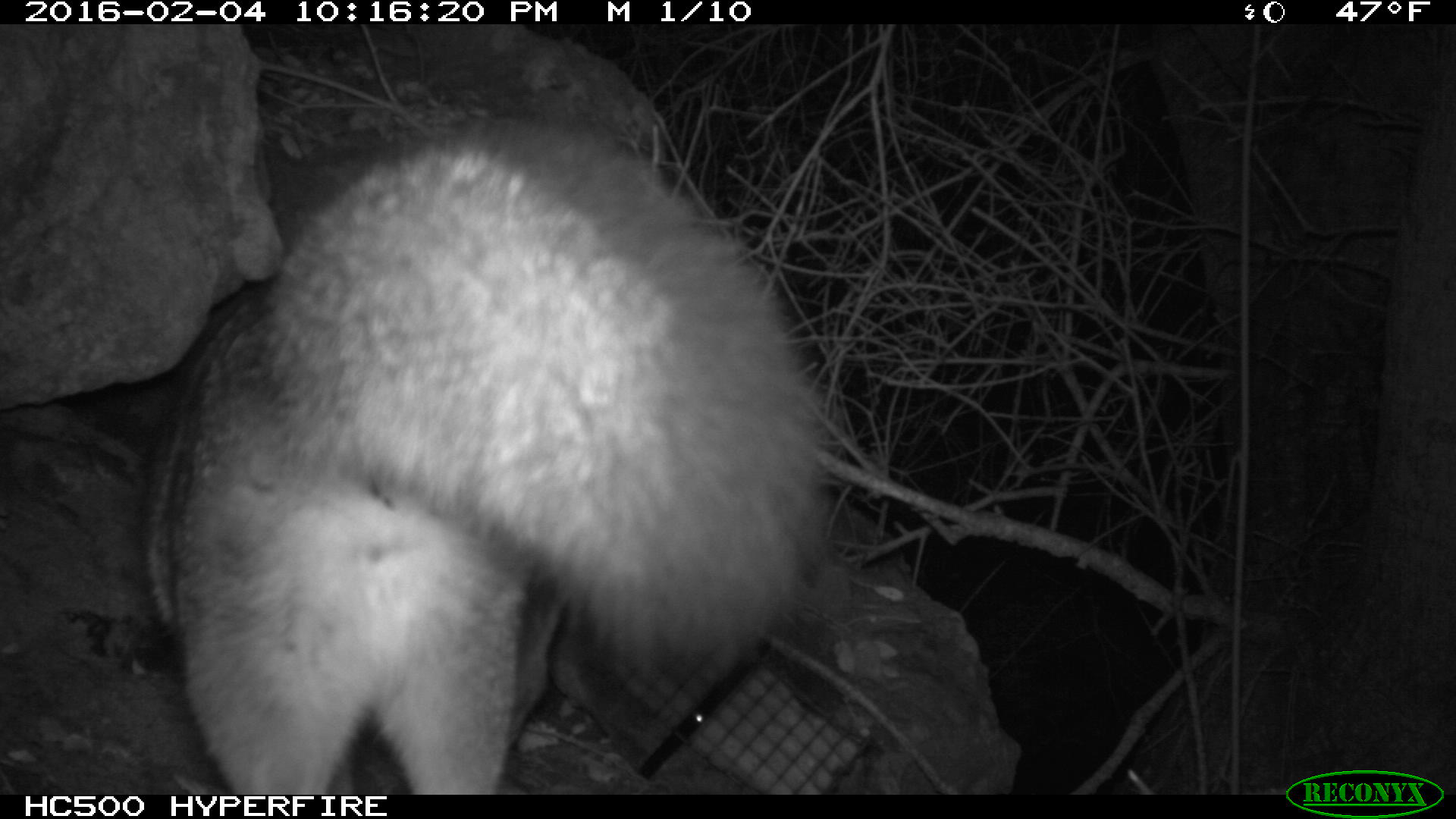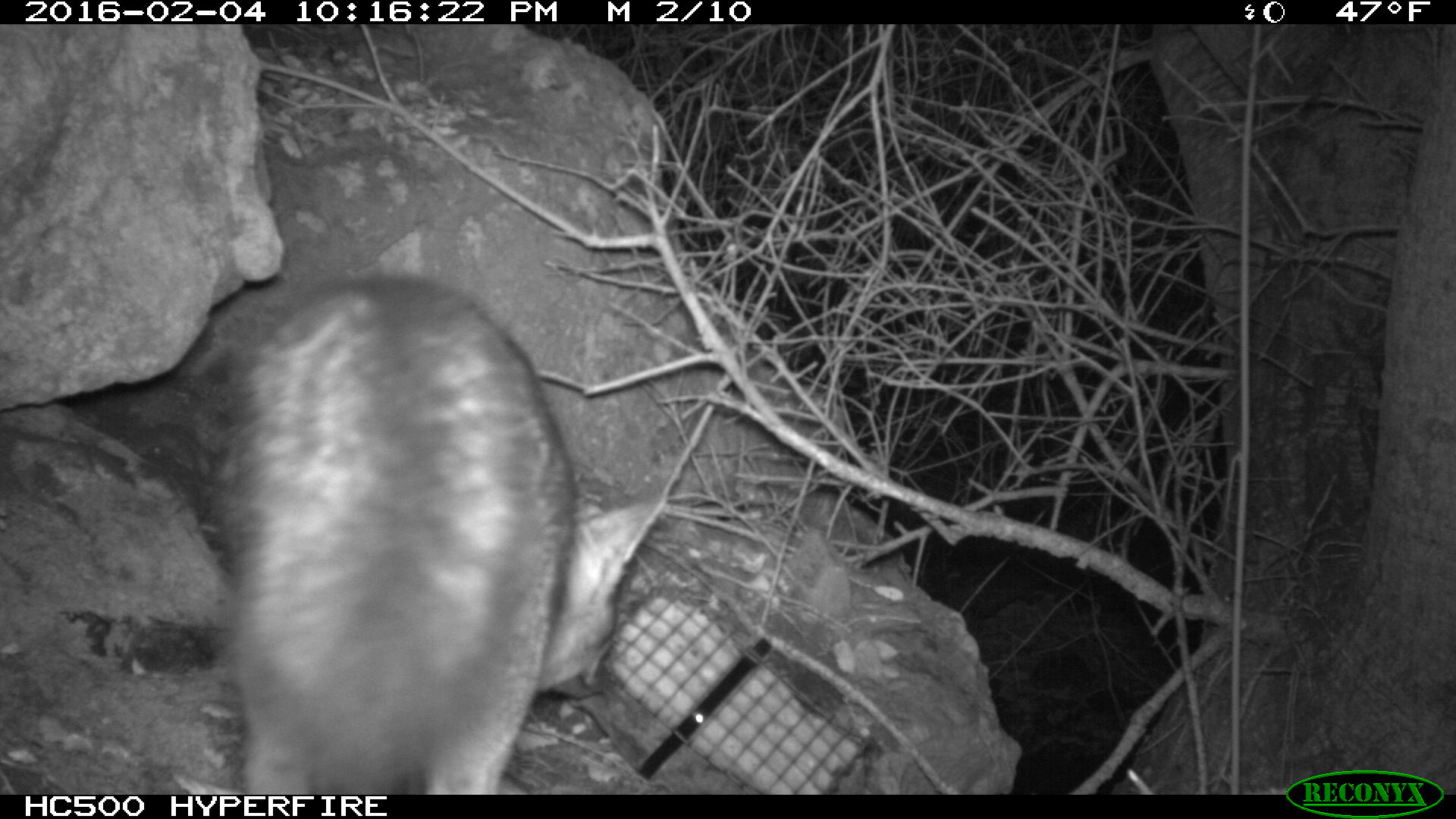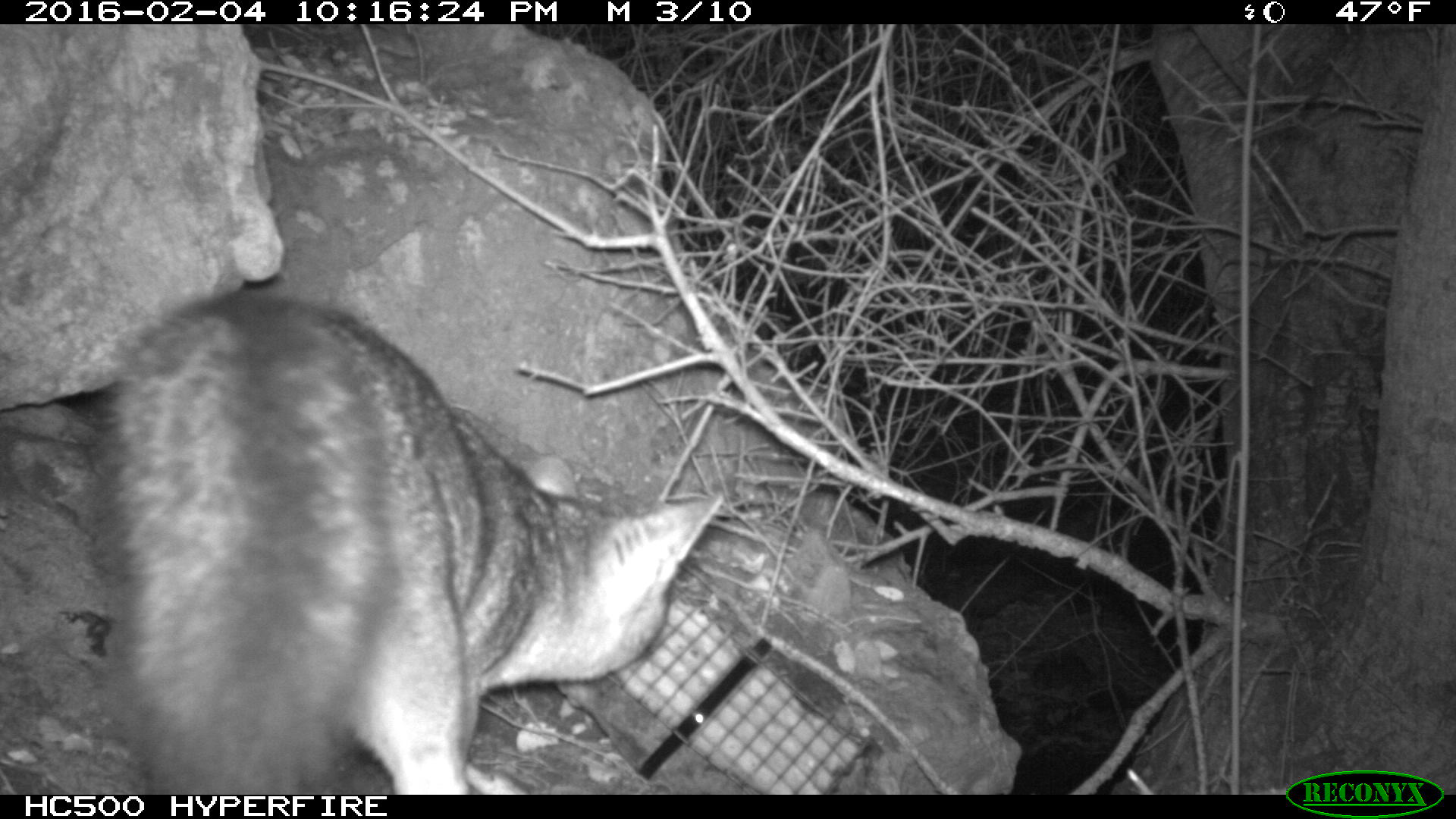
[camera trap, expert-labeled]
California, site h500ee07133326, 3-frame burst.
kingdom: Animalia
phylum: Chordata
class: Mammalia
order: Carnivora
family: Canidae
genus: Urocyon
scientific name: Urocyon littoralis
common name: island fox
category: fox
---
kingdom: Animalia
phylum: Chordata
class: Mammalia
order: Rodentia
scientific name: Rodentia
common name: rodent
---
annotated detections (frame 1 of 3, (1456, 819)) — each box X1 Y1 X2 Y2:
fox: 140 113 837 793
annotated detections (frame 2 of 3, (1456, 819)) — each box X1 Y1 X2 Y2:
fox: 231 275 662 794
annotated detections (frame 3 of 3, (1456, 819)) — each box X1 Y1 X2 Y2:
rodent: 79 291 721 795